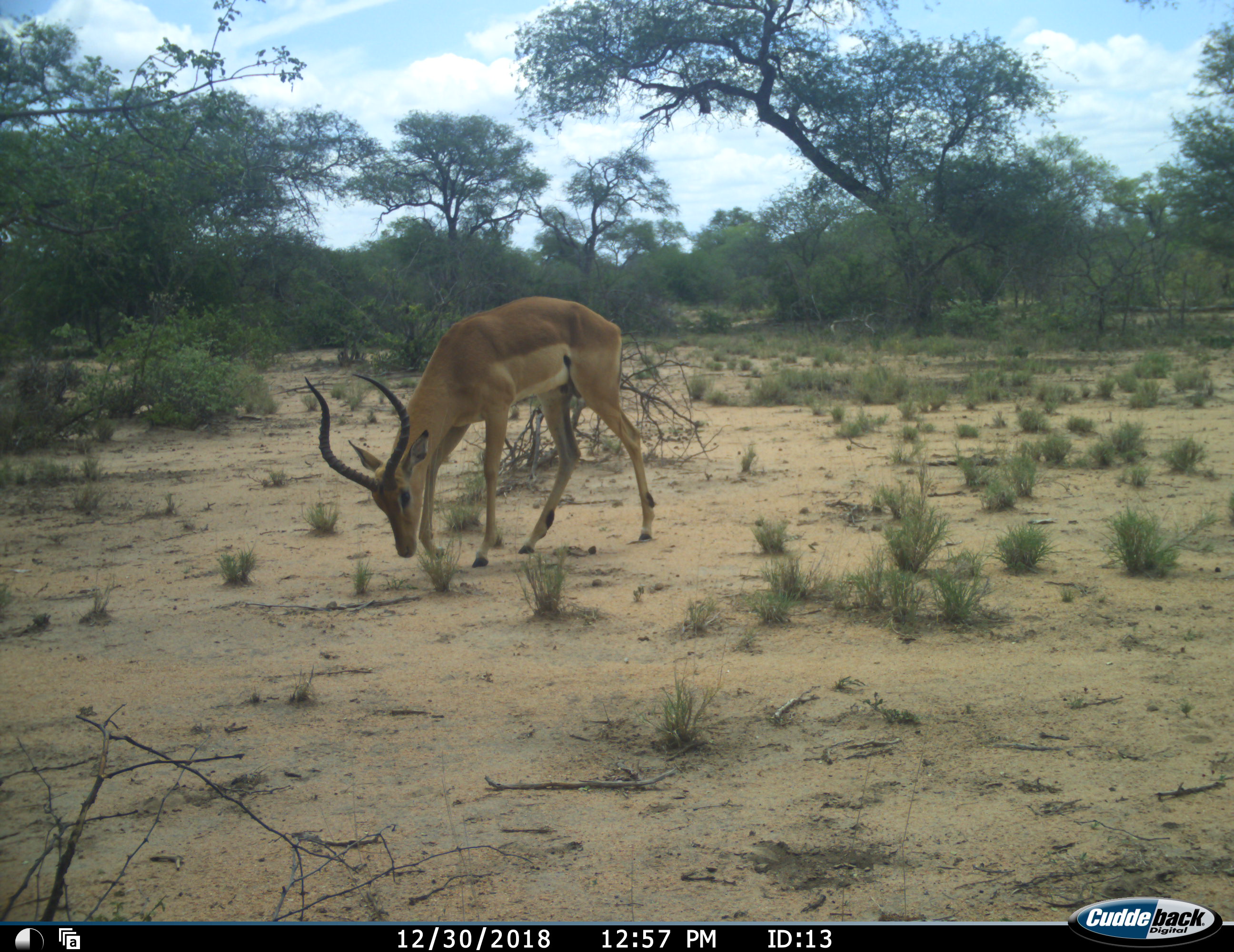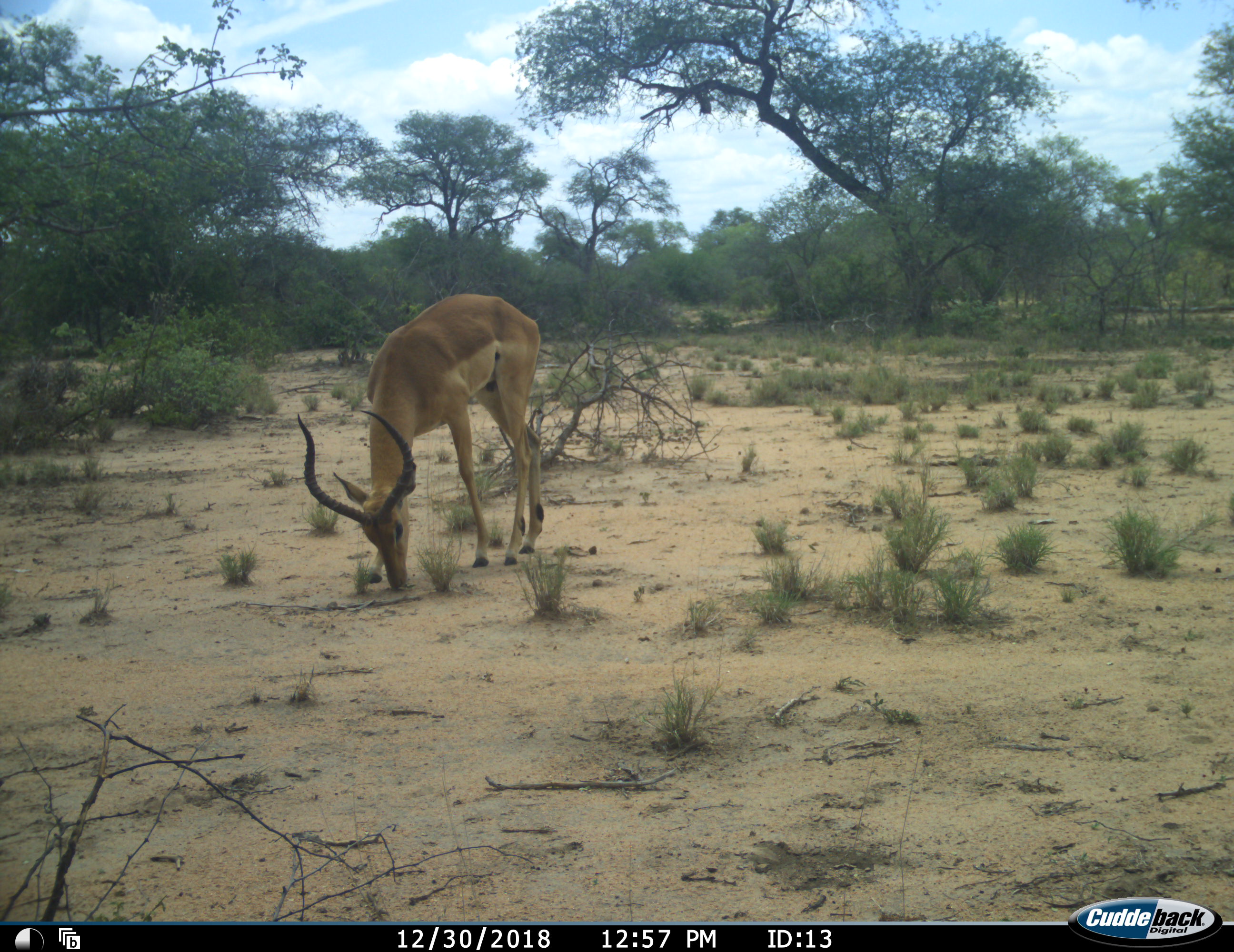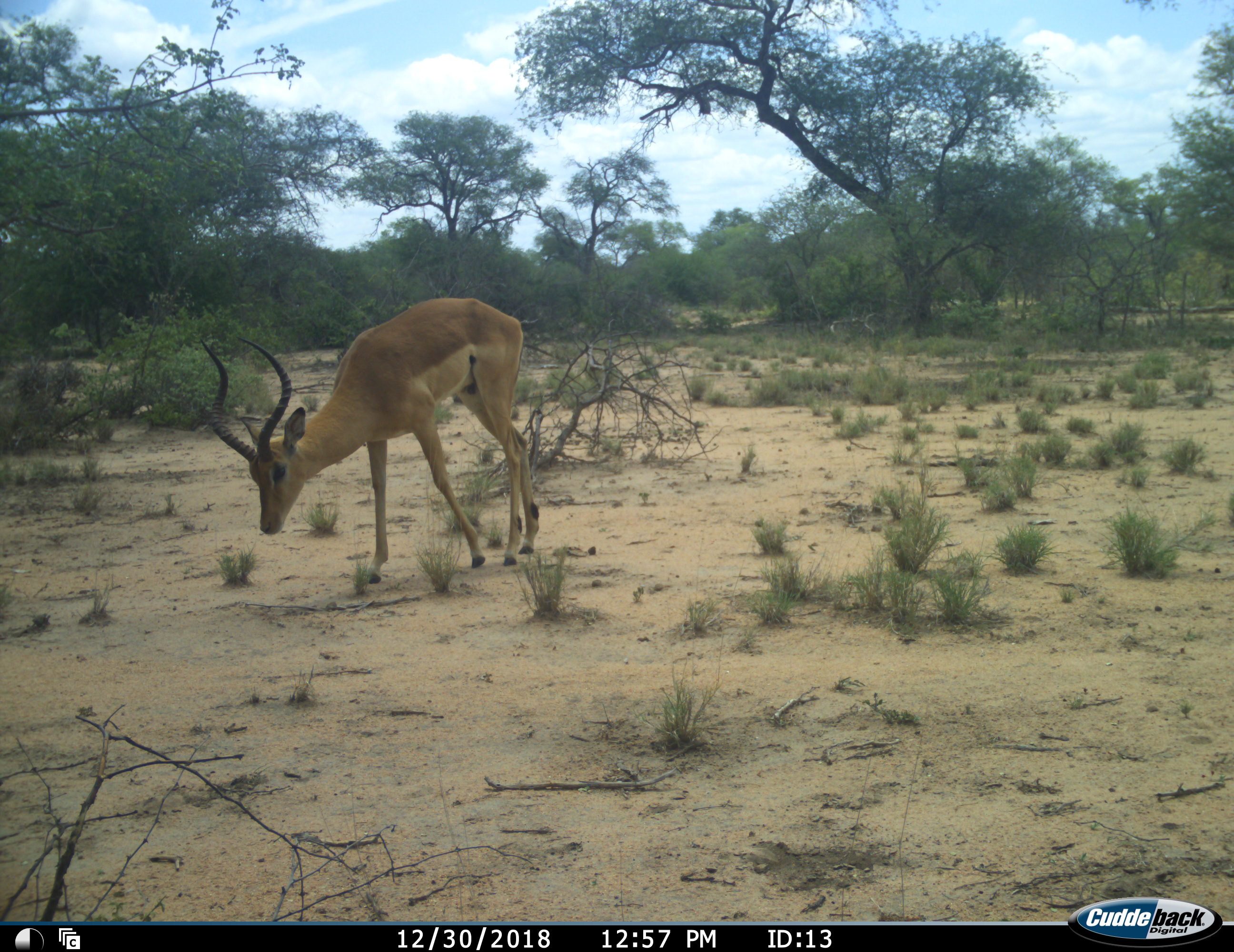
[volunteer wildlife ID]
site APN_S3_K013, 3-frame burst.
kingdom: Animalia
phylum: Chordata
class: Mammalia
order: Artiodactyla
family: Bovidae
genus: Aepyceros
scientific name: Aepyceros melampus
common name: impala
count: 1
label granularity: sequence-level